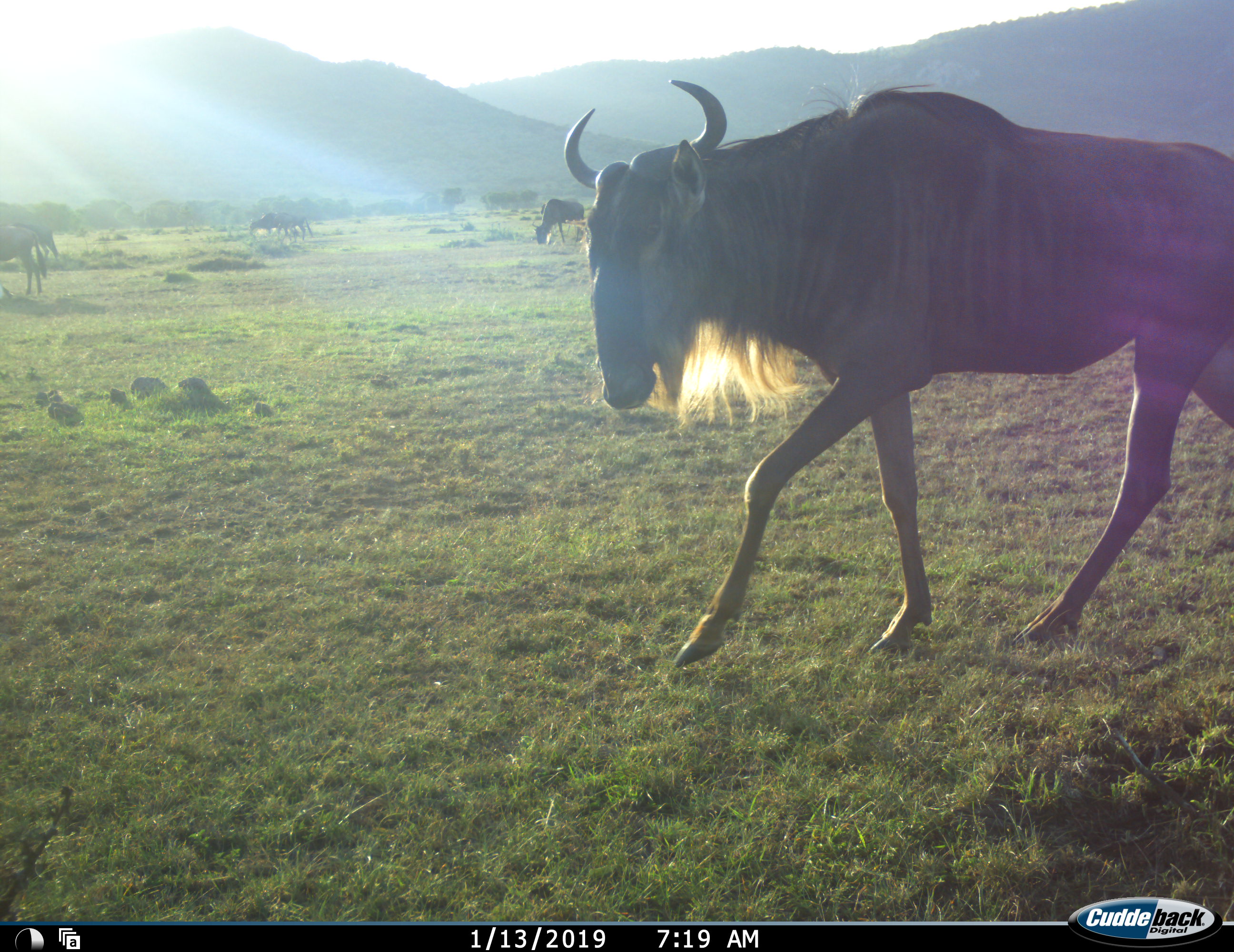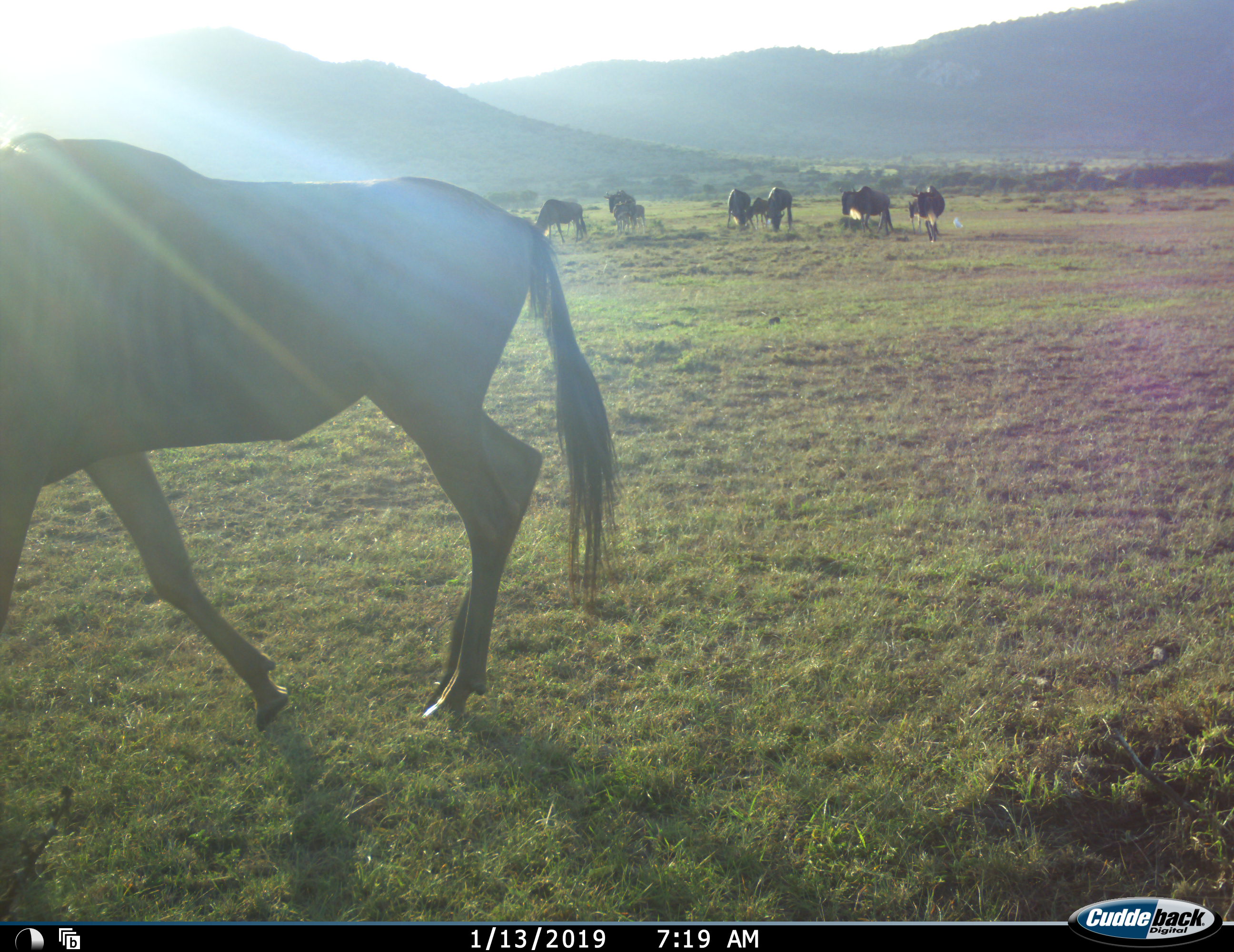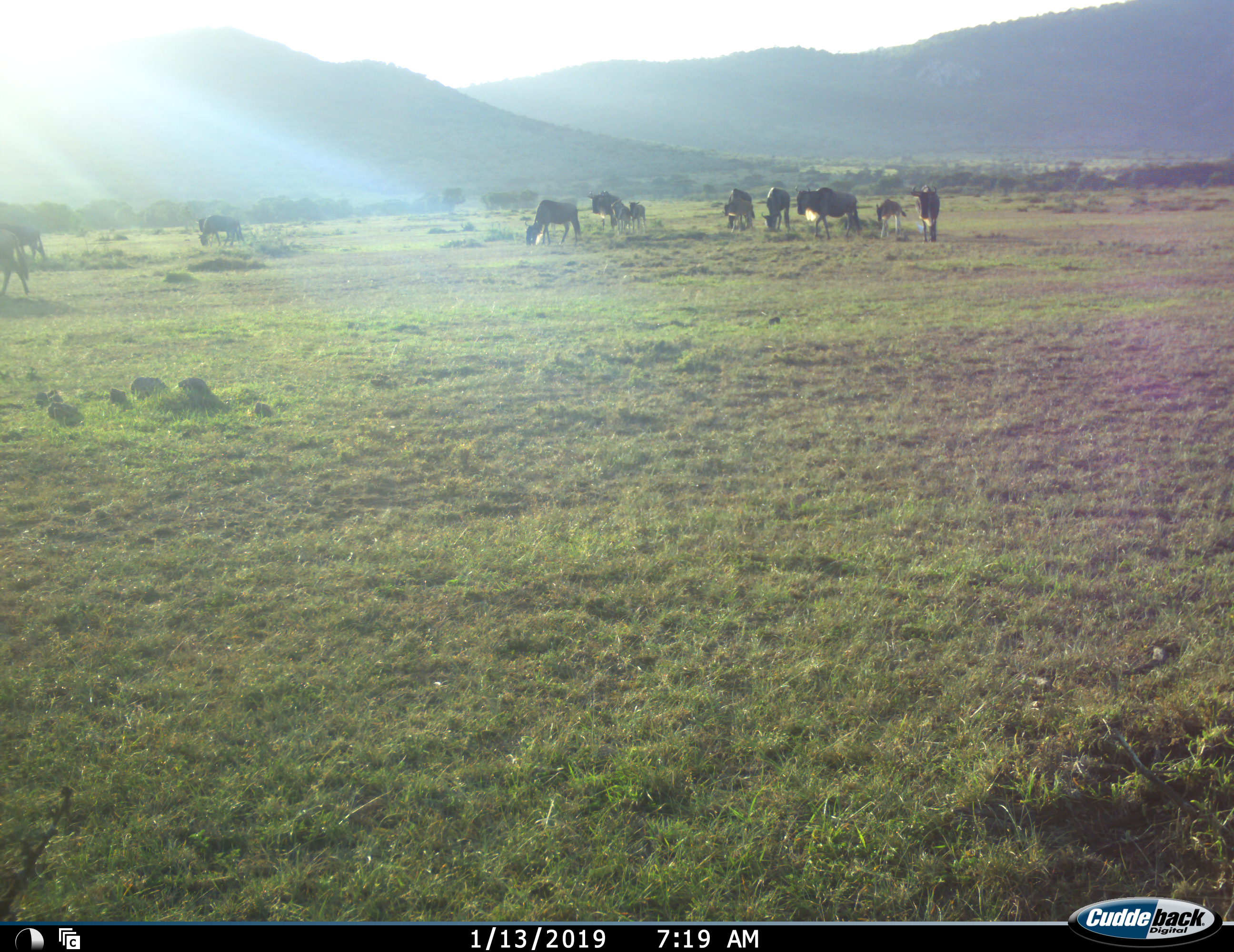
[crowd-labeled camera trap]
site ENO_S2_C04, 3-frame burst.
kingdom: Animalia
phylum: Chordata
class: Mammalia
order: Artiodactyla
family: Bovidae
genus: Connochaetes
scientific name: Connochaetes taurinus taurinus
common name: blue wildebeest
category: wildebeestblue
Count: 10.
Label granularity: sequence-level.